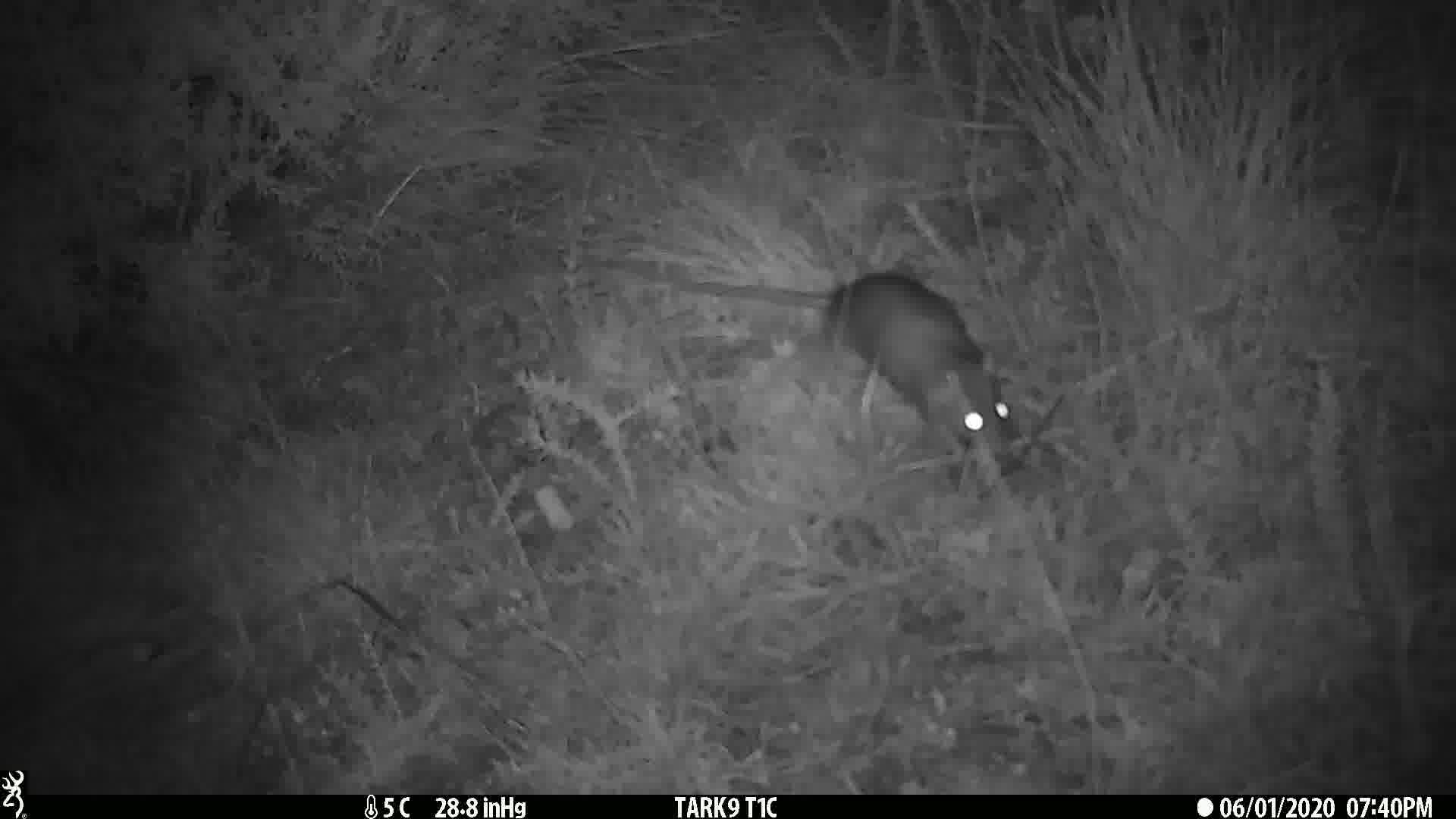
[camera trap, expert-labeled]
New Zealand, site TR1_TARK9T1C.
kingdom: Animalia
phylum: Chordata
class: Mammalia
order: Rodentia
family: Muridae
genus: Rattus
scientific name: Rattus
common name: rat